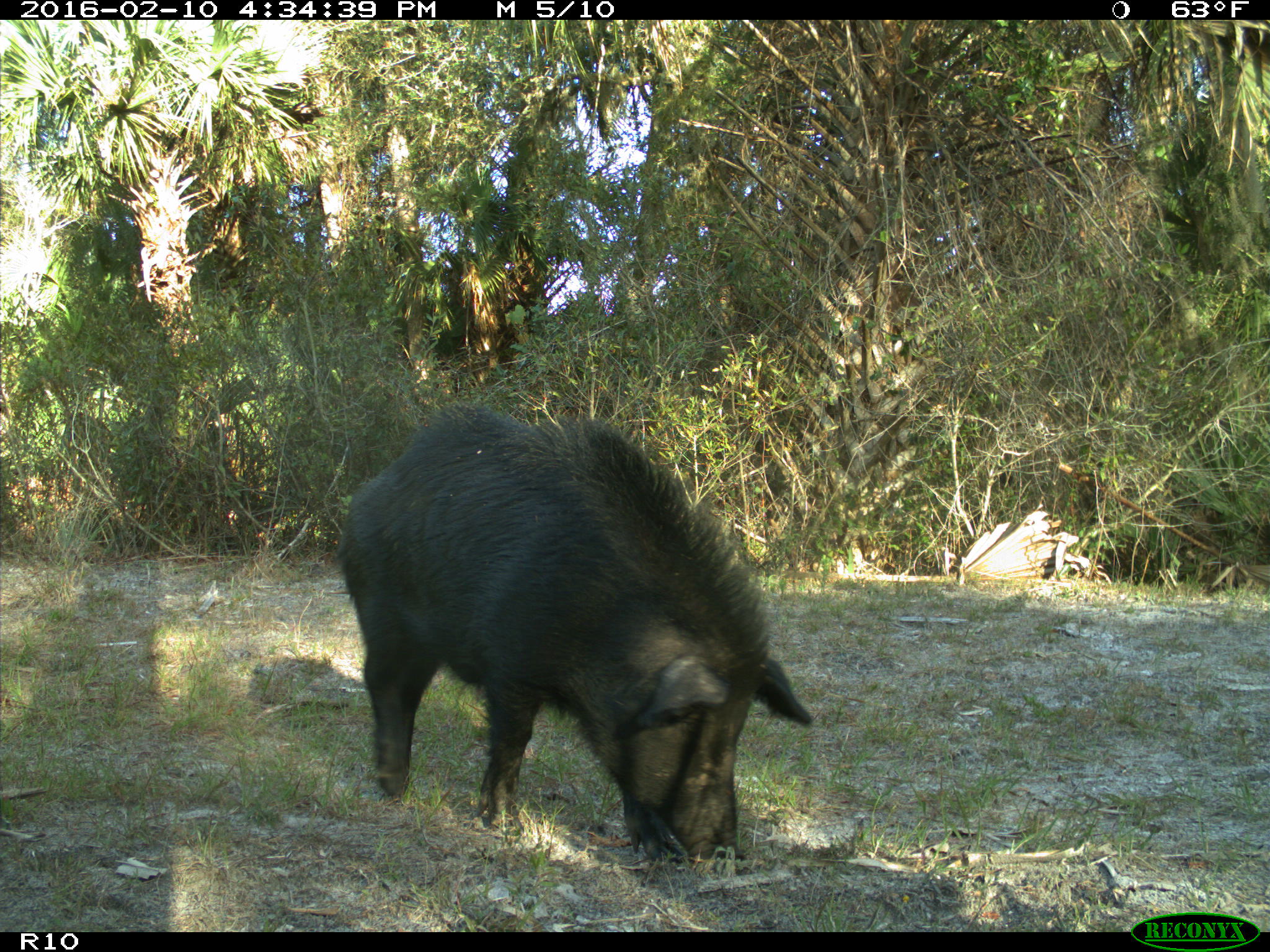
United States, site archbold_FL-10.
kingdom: Animalia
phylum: Chordata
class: Mammalia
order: Artiodactyla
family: Suidae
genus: Sus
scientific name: Sus scrofa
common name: wild boar